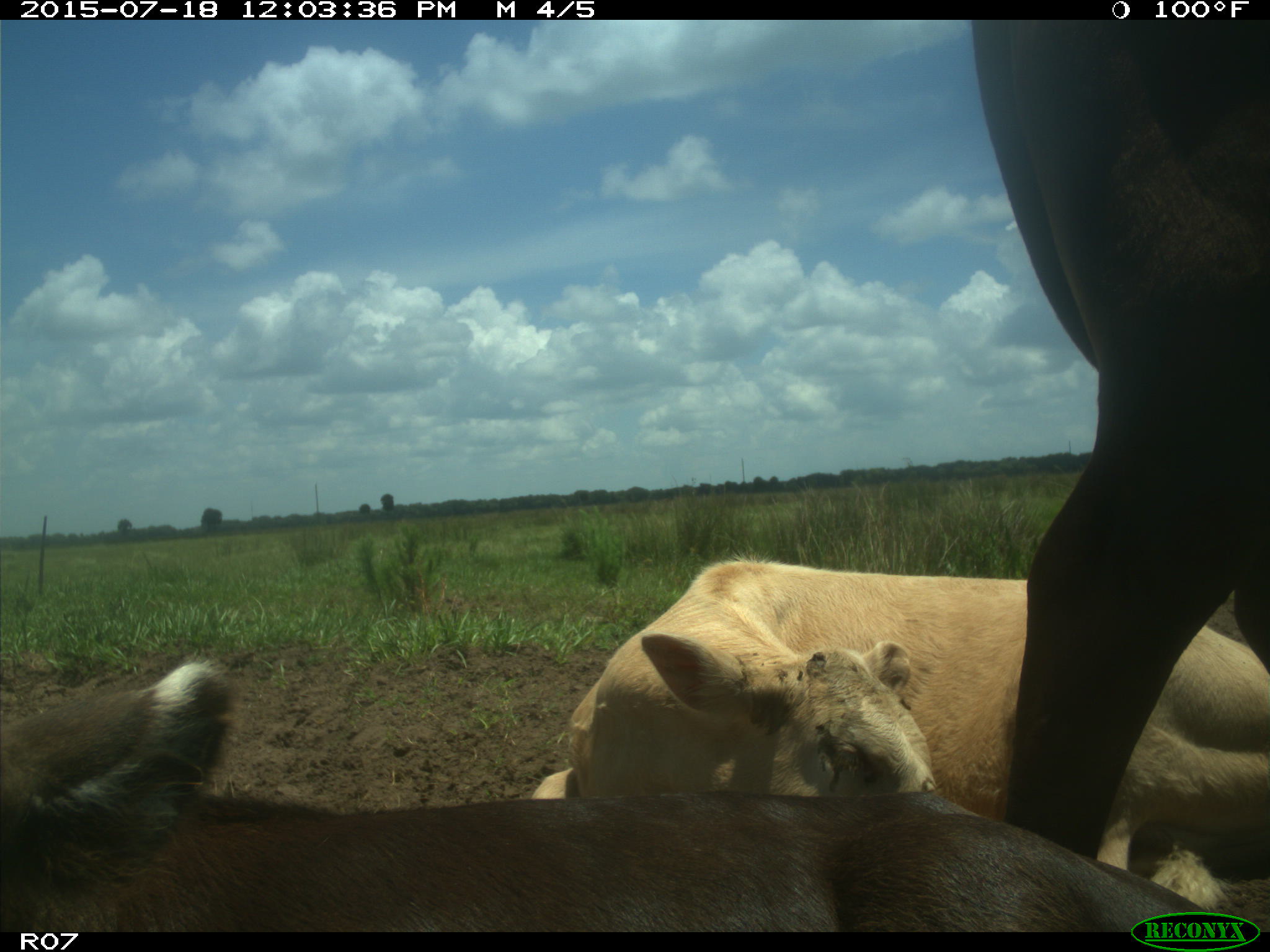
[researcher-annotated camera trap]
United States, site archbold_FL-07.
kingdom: Animalia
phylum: Chordata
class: Mammalia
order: Artiodactyla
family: Bovidae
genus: Bos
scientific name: Bos taurus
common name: domestic cow